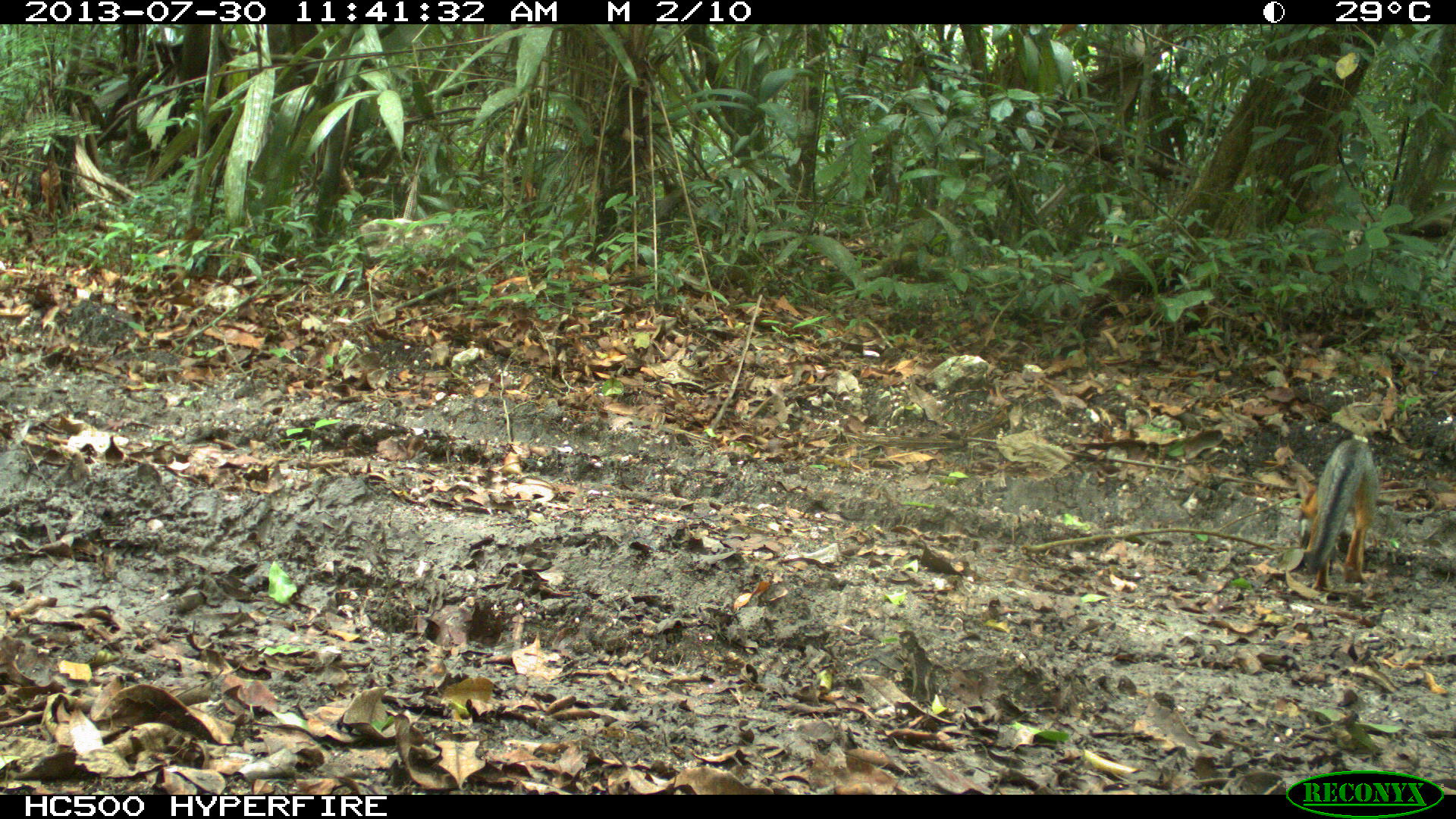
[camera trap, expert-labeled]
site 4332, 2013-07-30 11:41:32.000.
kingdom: Animalia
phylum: Chordata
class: Mammalia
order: Carnivora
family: Canidae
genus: Urocyon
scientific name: Urocyon cinereoargenteus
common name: gray fox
Urocyon cinereoargenteus (gray fox), count 1.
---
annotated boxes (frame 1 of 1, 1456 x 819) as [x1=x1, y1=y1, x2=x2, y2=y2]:
urocyon cinereoargenteus: [x1=1300, y1=436, x2=1379, y2=590]